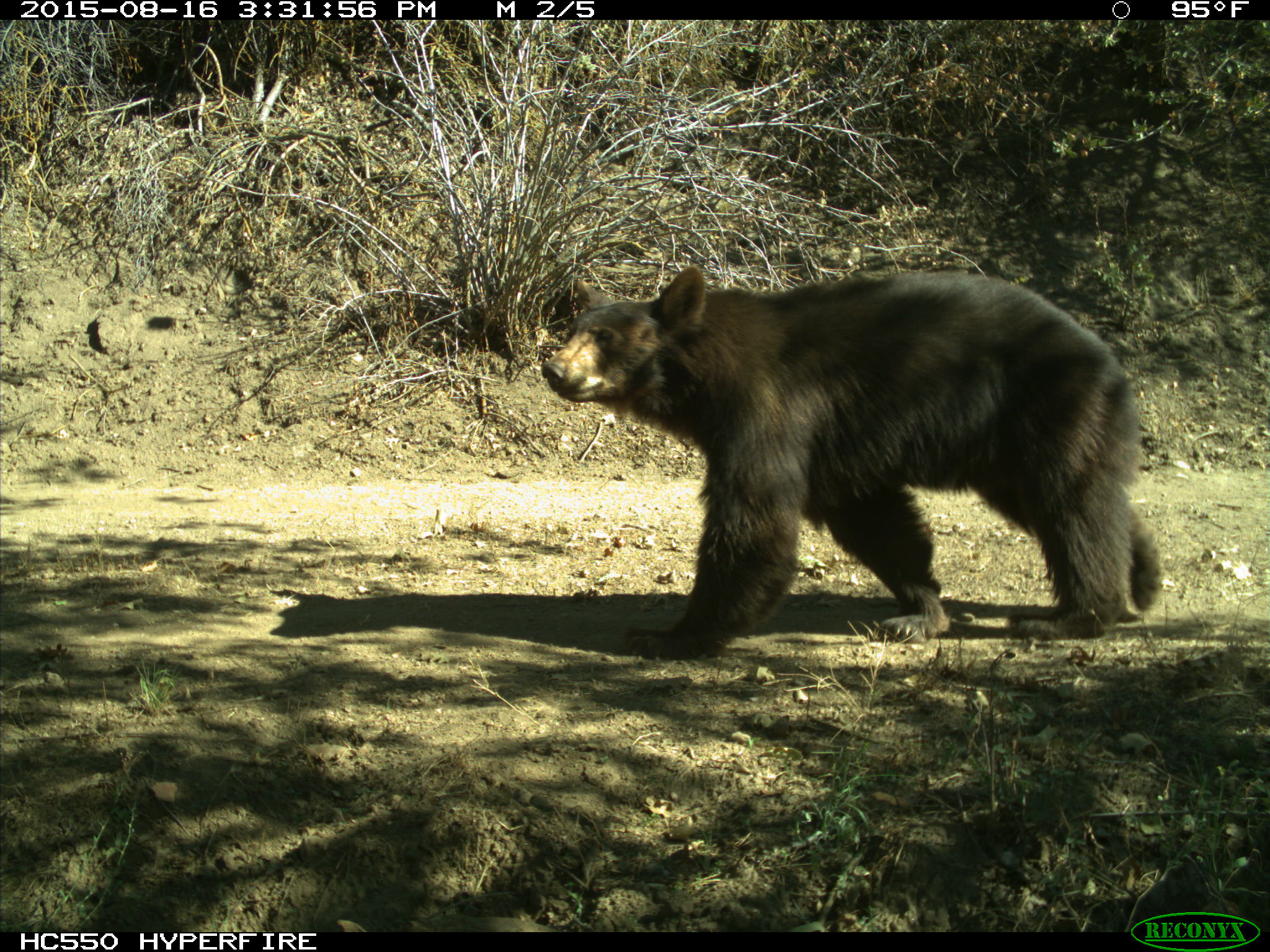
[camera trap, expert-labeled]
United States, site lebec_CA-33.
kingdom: Animalia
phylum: Chordata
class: Mammalia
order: Carnivora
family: Ursidae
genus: Ursus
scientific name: Ursus americanus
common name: american black bear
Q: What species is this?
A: Ursus americanus (american black bear).